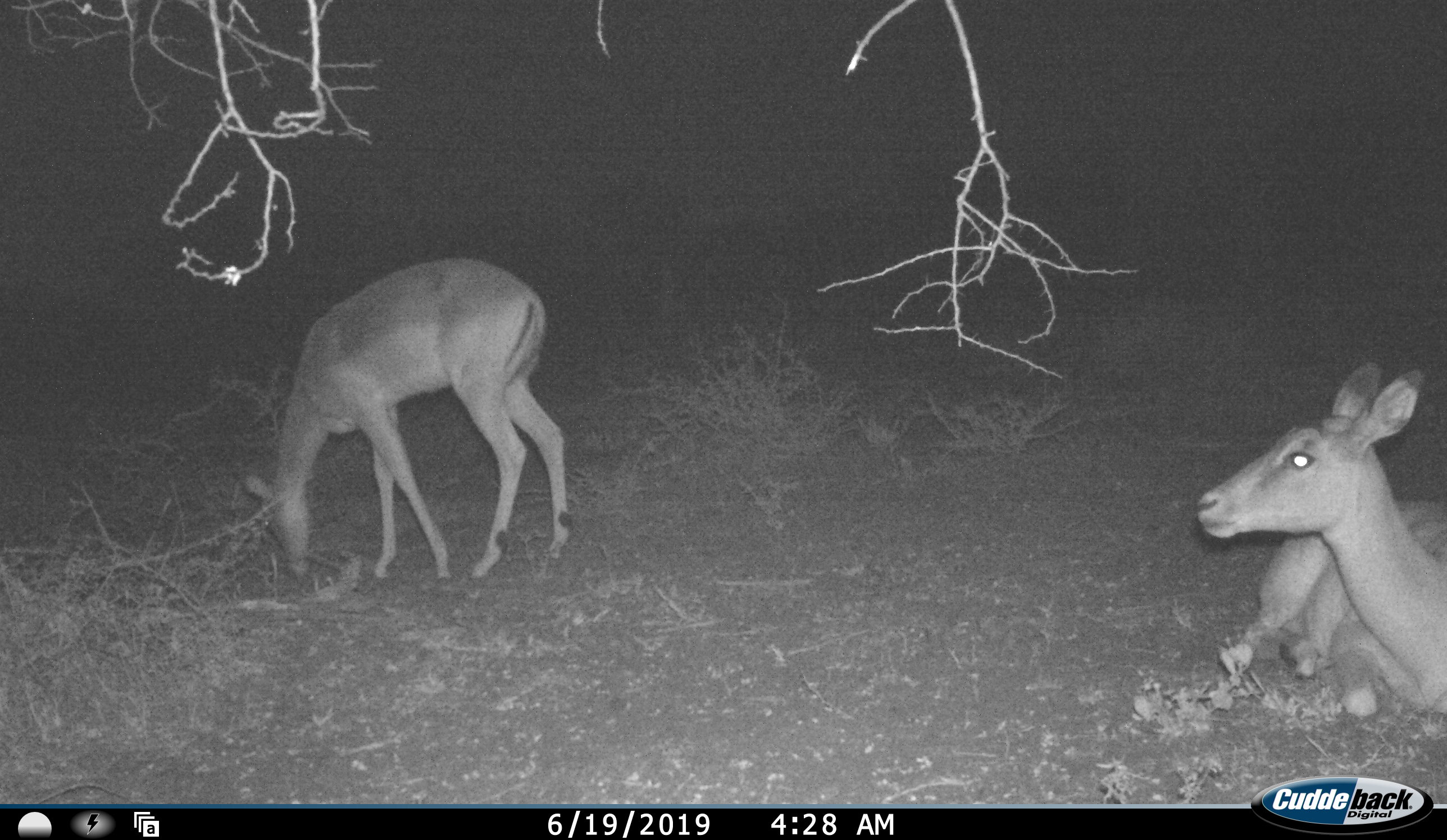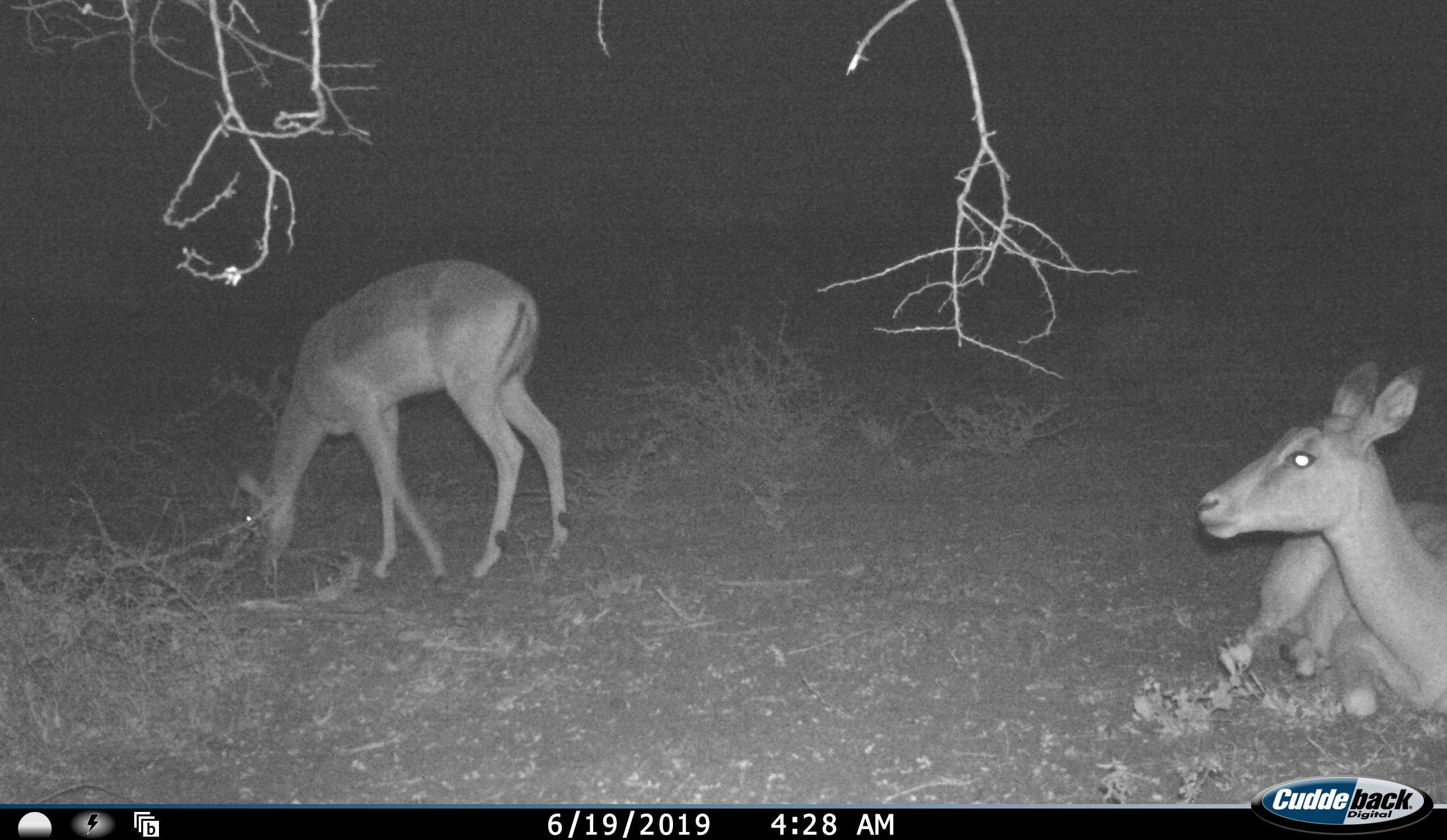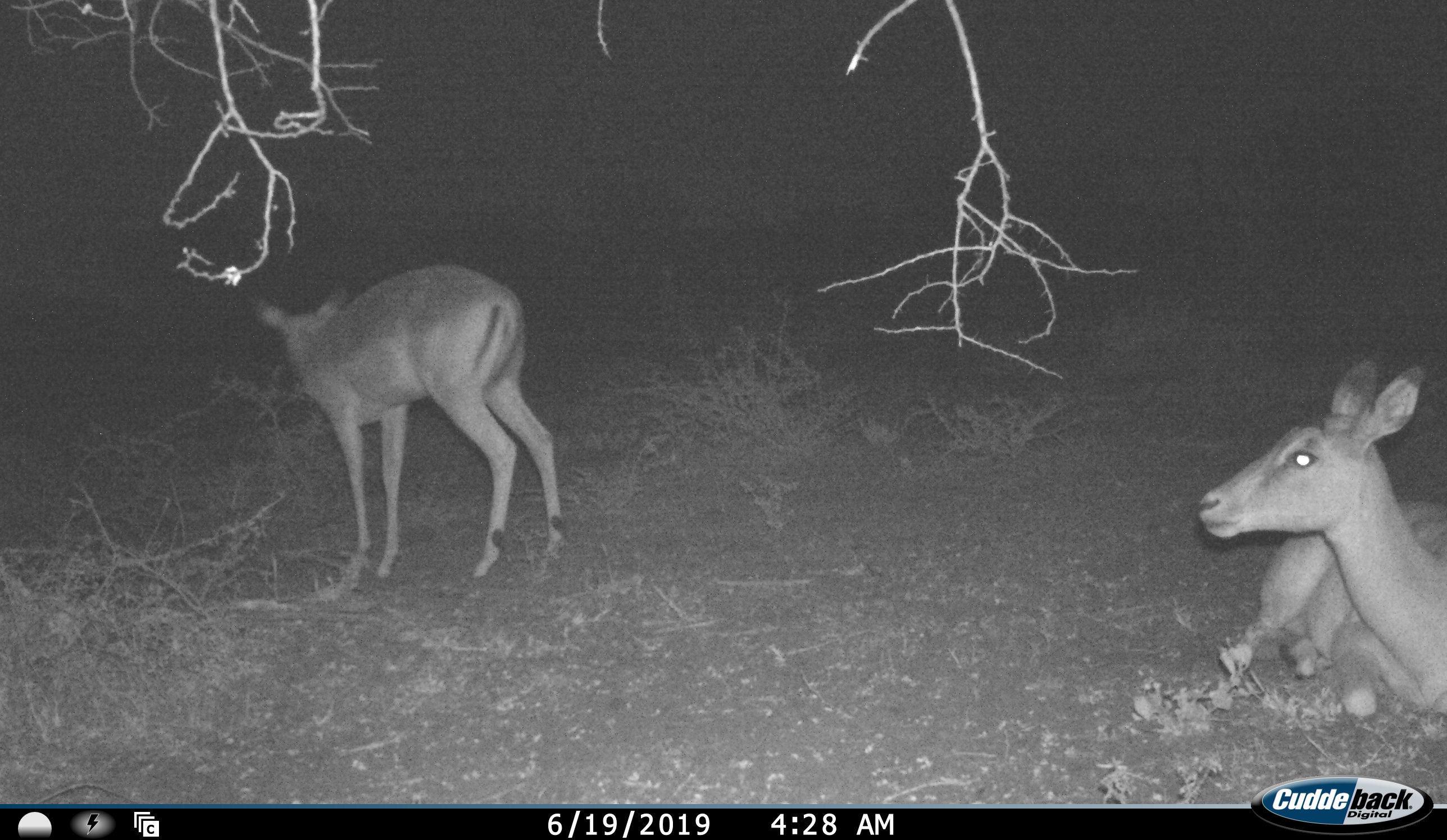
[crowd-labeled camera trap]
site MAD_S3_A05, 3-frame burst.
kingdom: Animalia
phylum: Chordata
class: Mammalia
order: Artiodactyla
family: Bovidae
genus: Aepyceros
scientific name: Aepyceros melampus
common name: impala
Impala (Aepyceros melampus), count 2. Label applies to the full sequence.